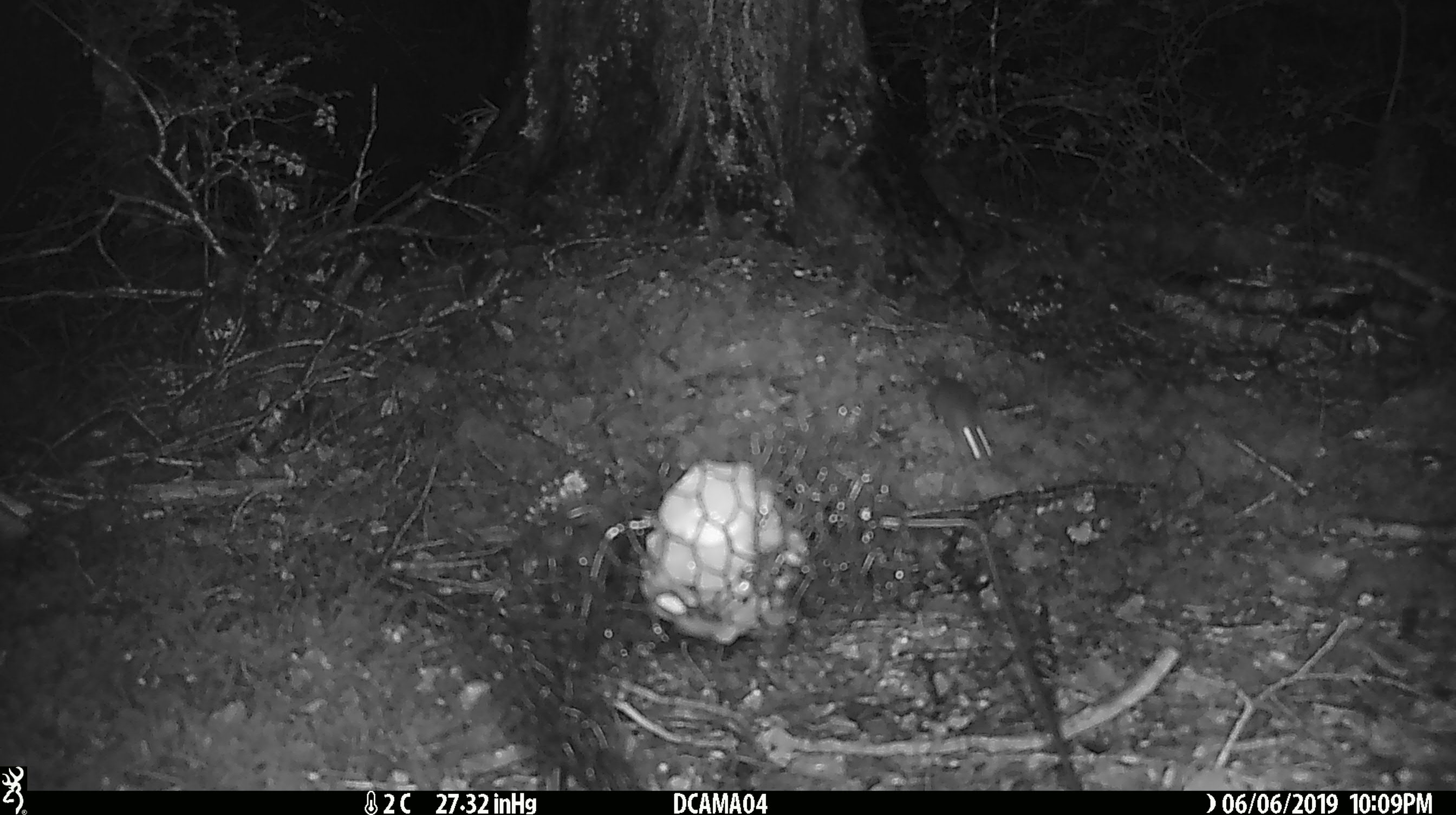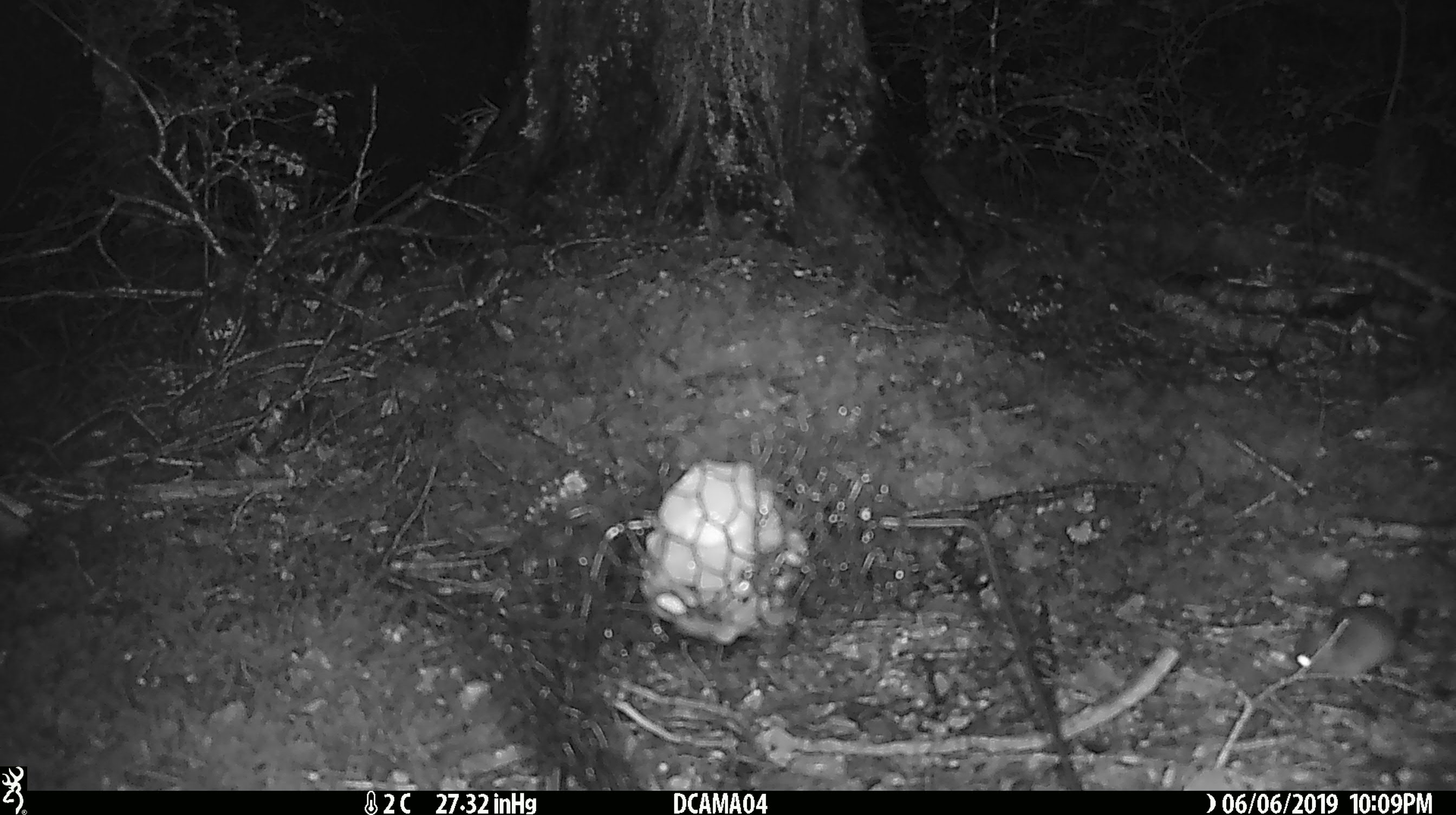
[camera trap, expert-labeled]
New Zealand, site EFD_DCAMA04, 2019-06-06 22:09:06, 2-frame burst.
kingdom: Animalia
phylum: Chordata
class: Mammalia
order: Rodentia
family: Muridae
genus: Mus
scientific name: Mus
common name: mouse